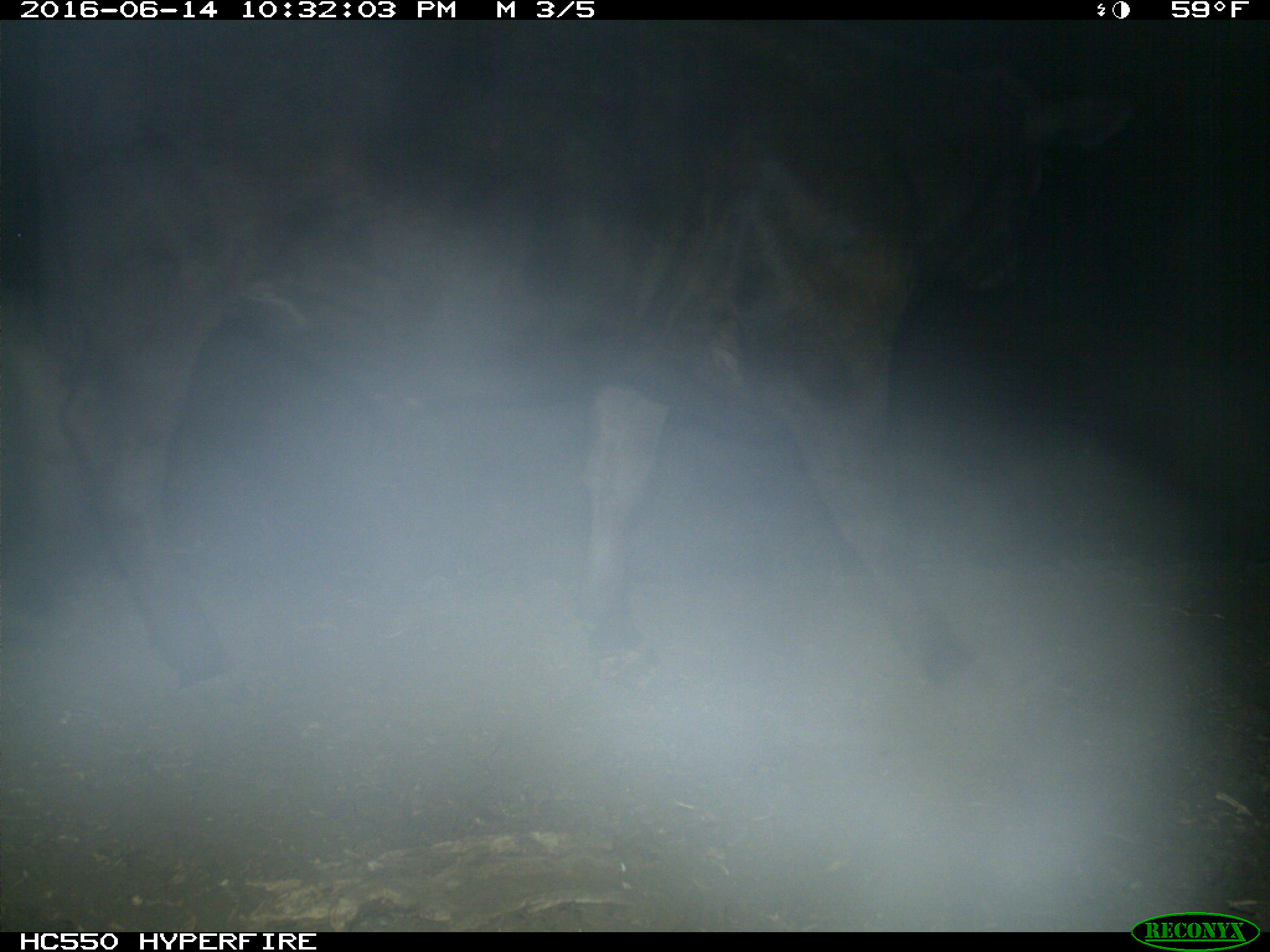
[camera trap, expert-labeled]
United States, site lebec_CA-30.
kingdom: Animalia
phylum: Chordata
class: Mammalia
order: Artiodactyla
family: Bovidae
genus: Bos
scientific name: Bos taurus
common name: domestic cow